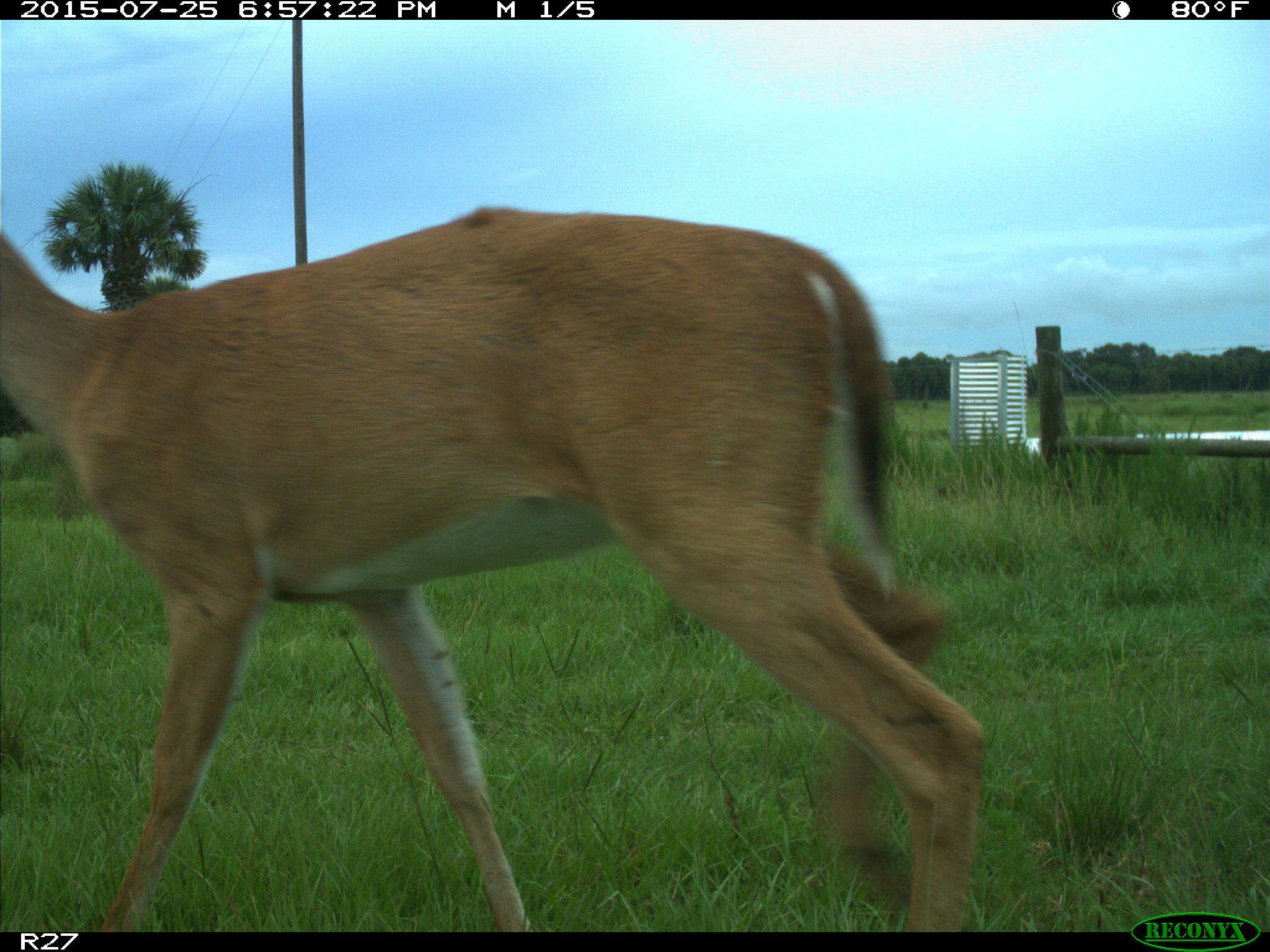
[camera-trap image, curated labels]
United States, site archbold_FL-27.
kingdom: Animalia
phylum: Chordata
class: Mammalia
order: Artiodactyla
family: Cervidae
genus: Odocoileus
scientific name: Odocoileus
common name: deer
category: unidentified deer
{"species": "unidentified deer (deer) (Odocoileus)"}